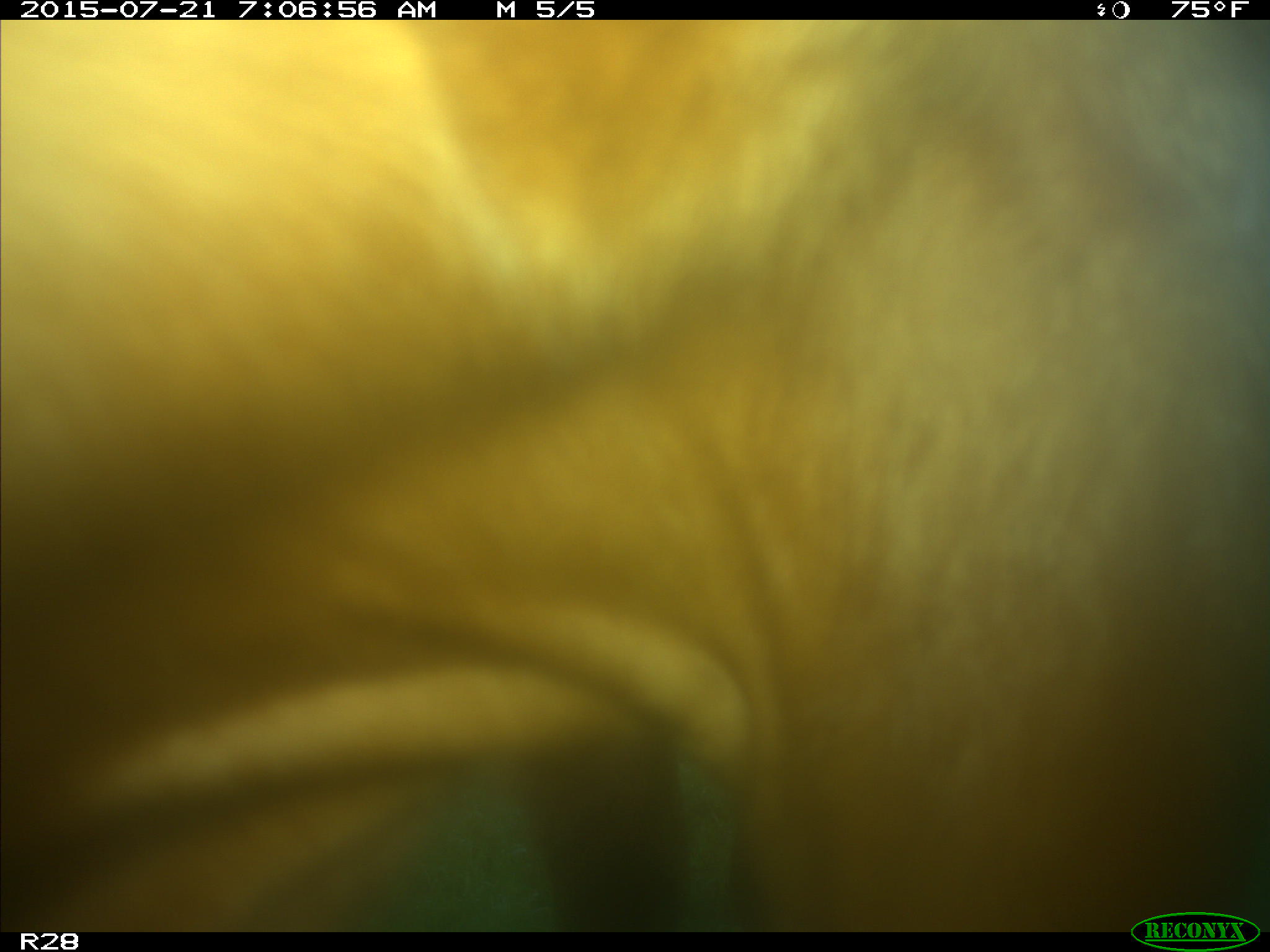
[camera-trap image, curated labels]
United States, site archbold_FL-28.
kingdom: Animalia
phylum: Chordata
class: Mammalia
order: Artiodactyla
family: Bovidae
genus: Bos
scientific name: Bos taurus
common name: domestic cow